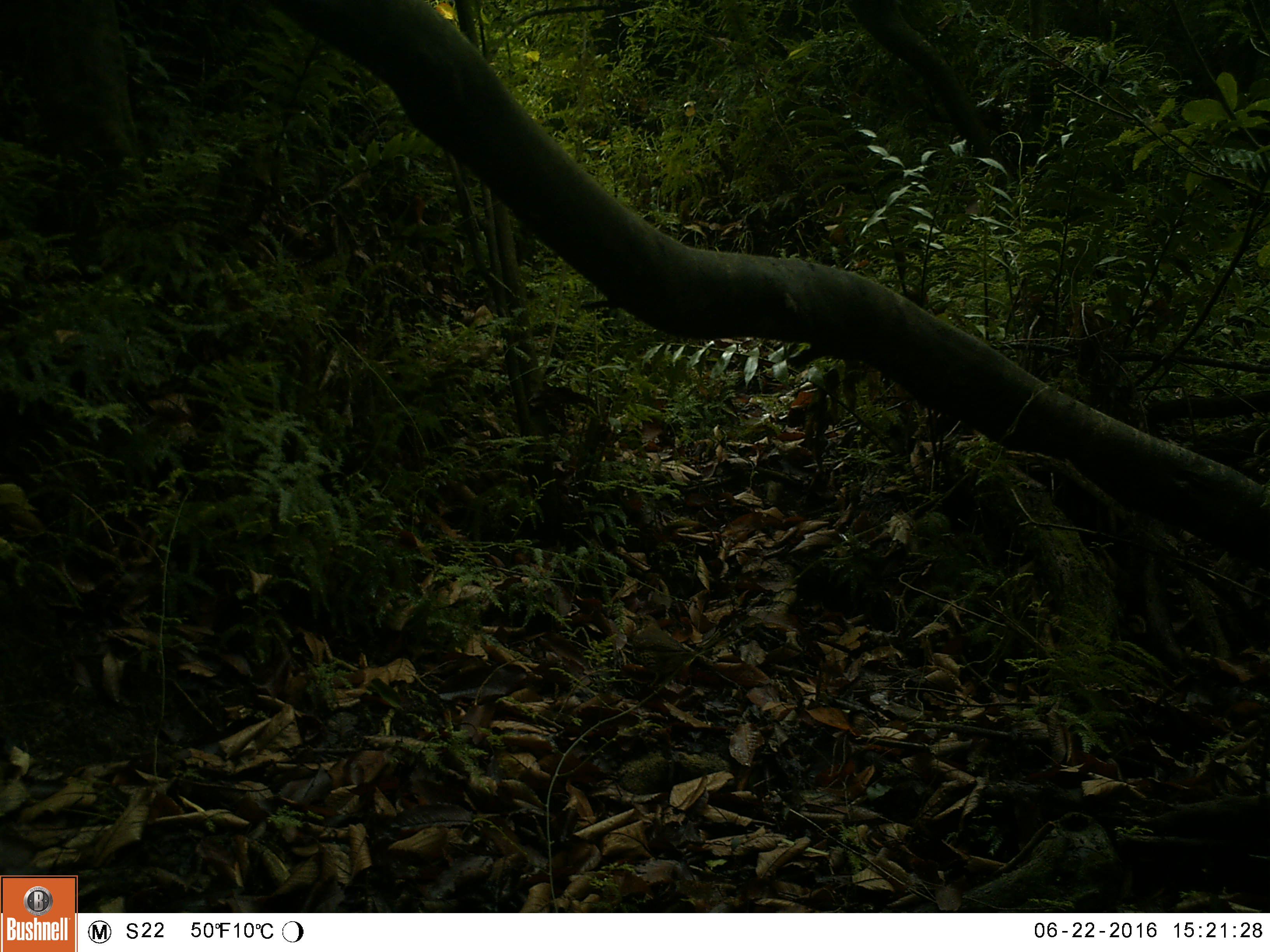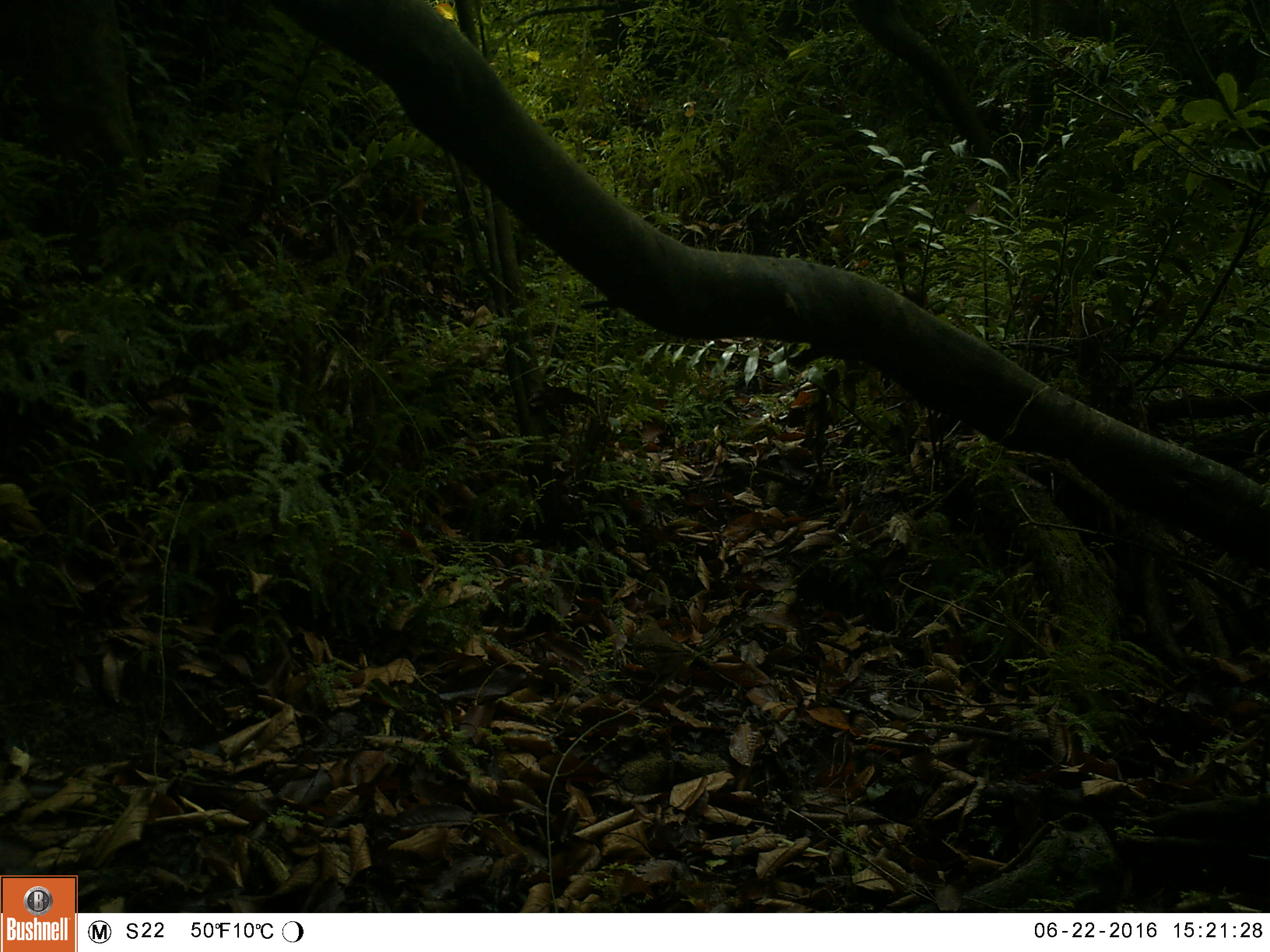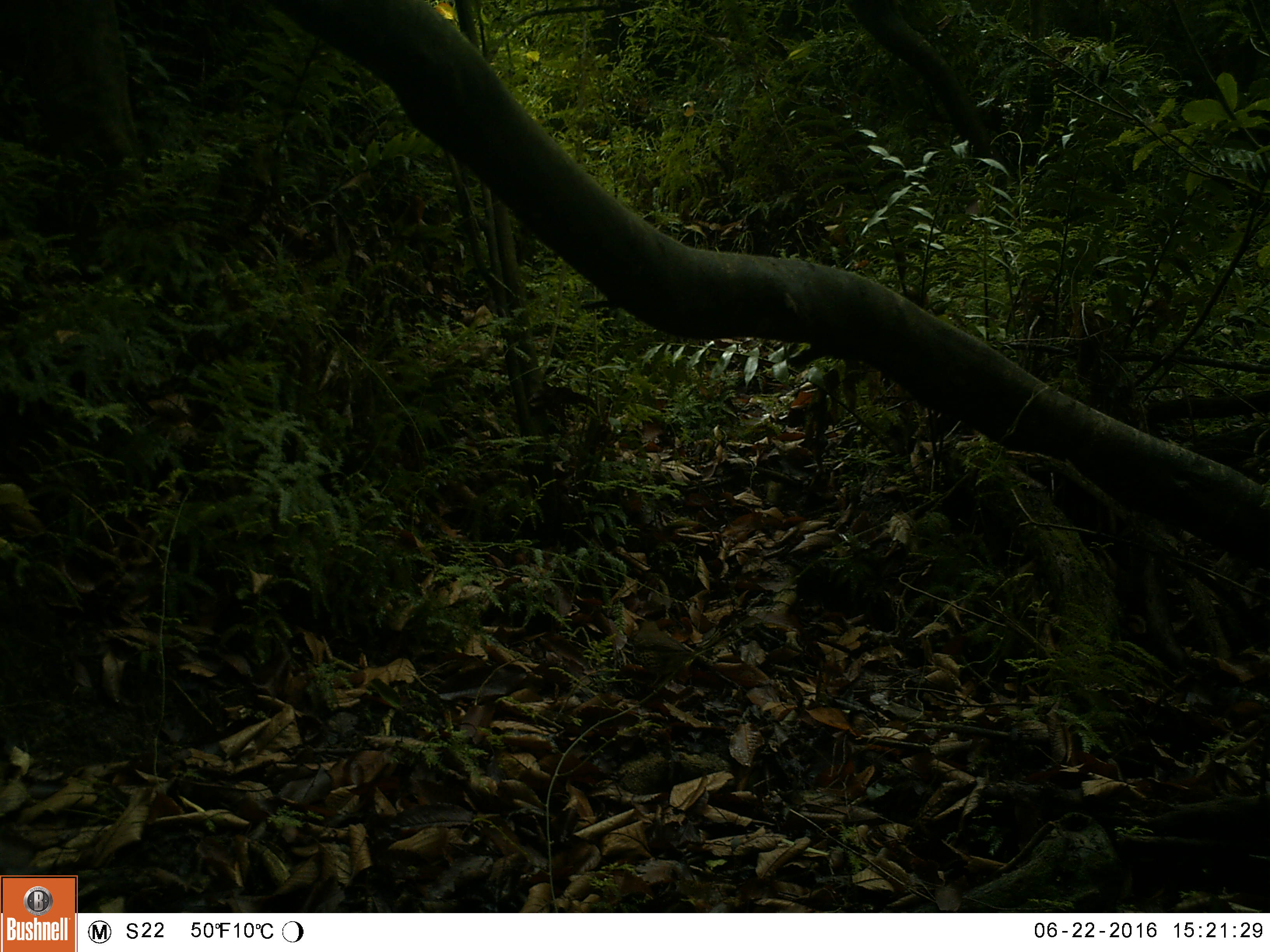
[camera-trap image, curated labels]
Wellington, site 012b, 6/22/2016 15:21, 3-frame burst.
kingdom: Animalia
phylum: Chordata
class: Aves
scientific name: Aves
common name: bird